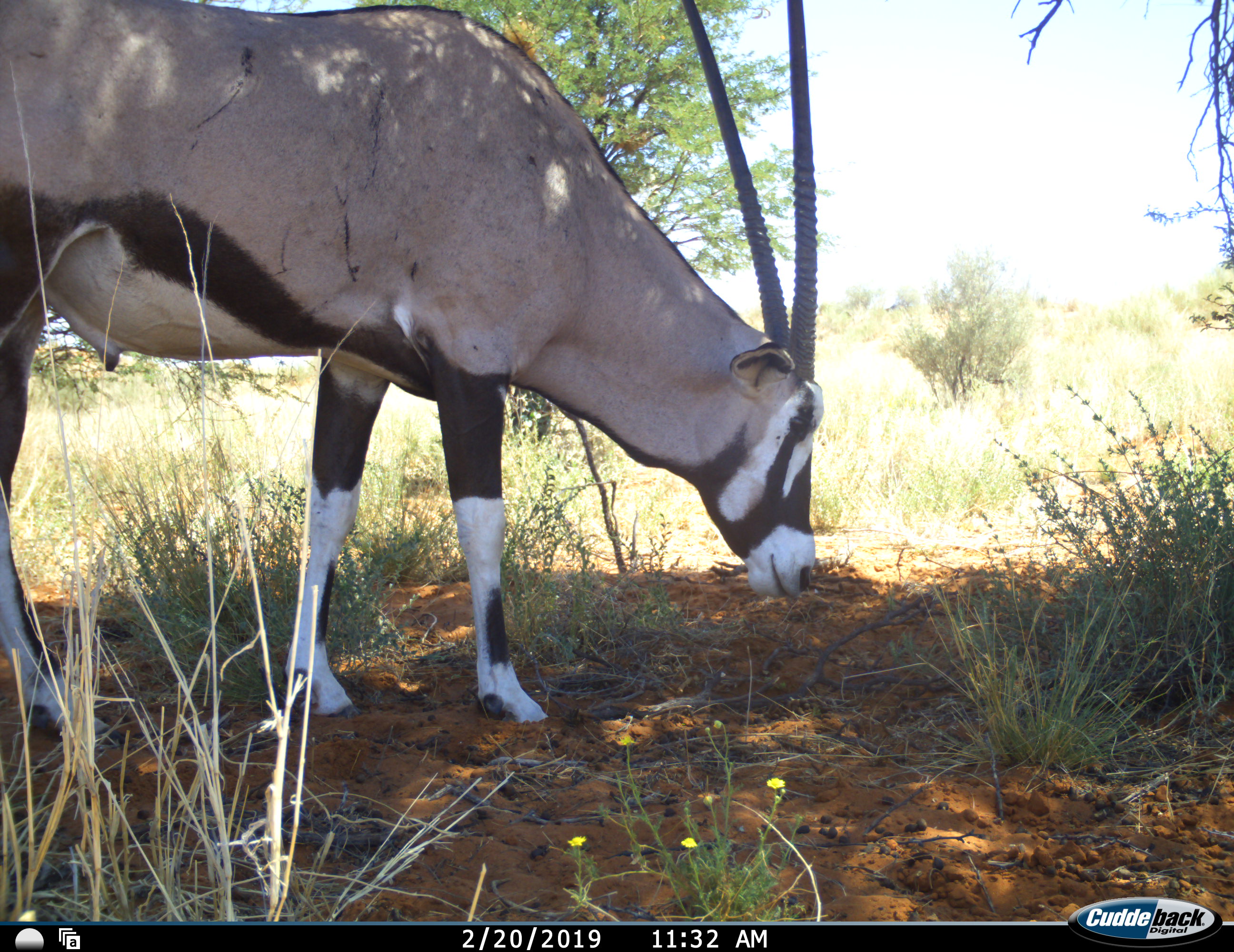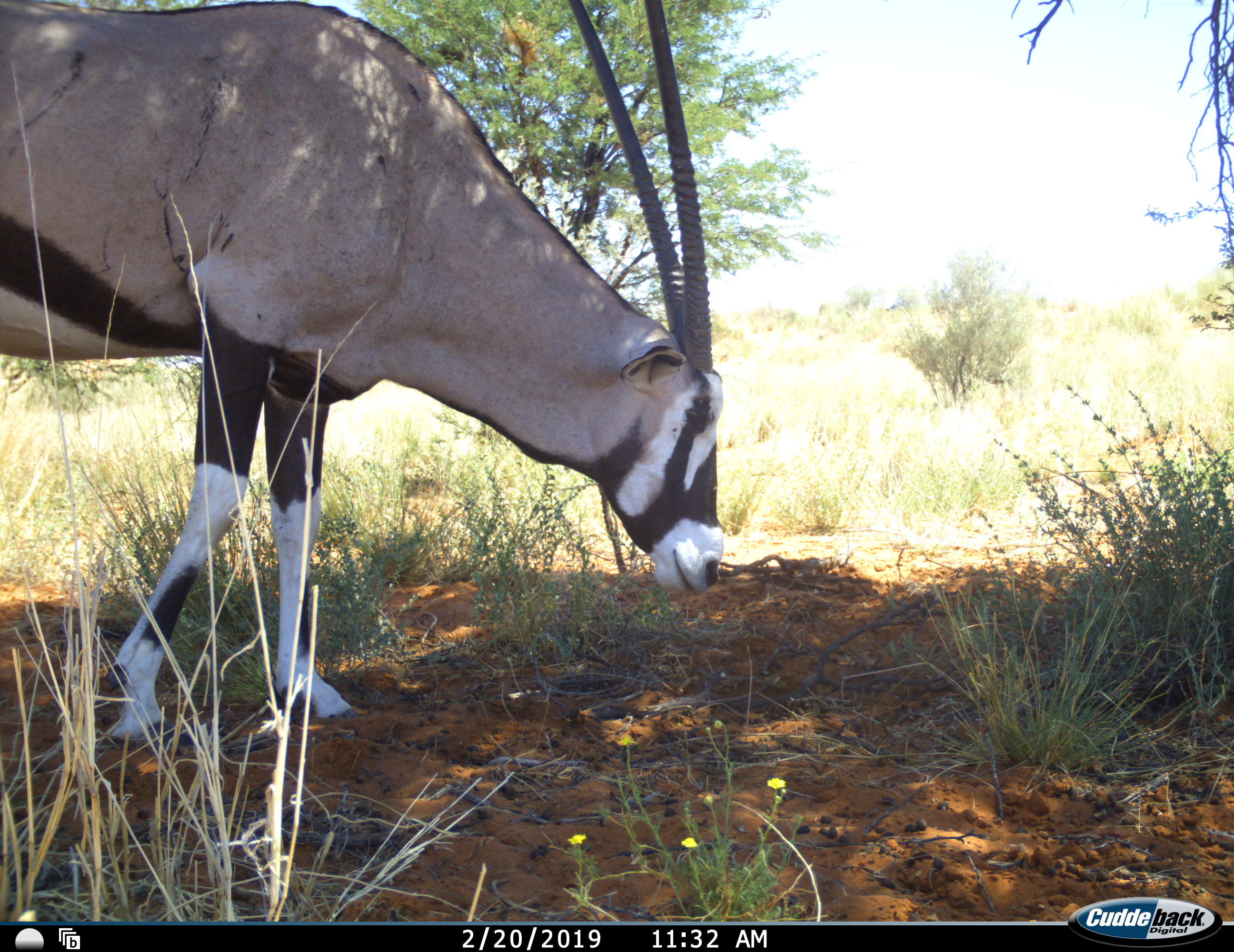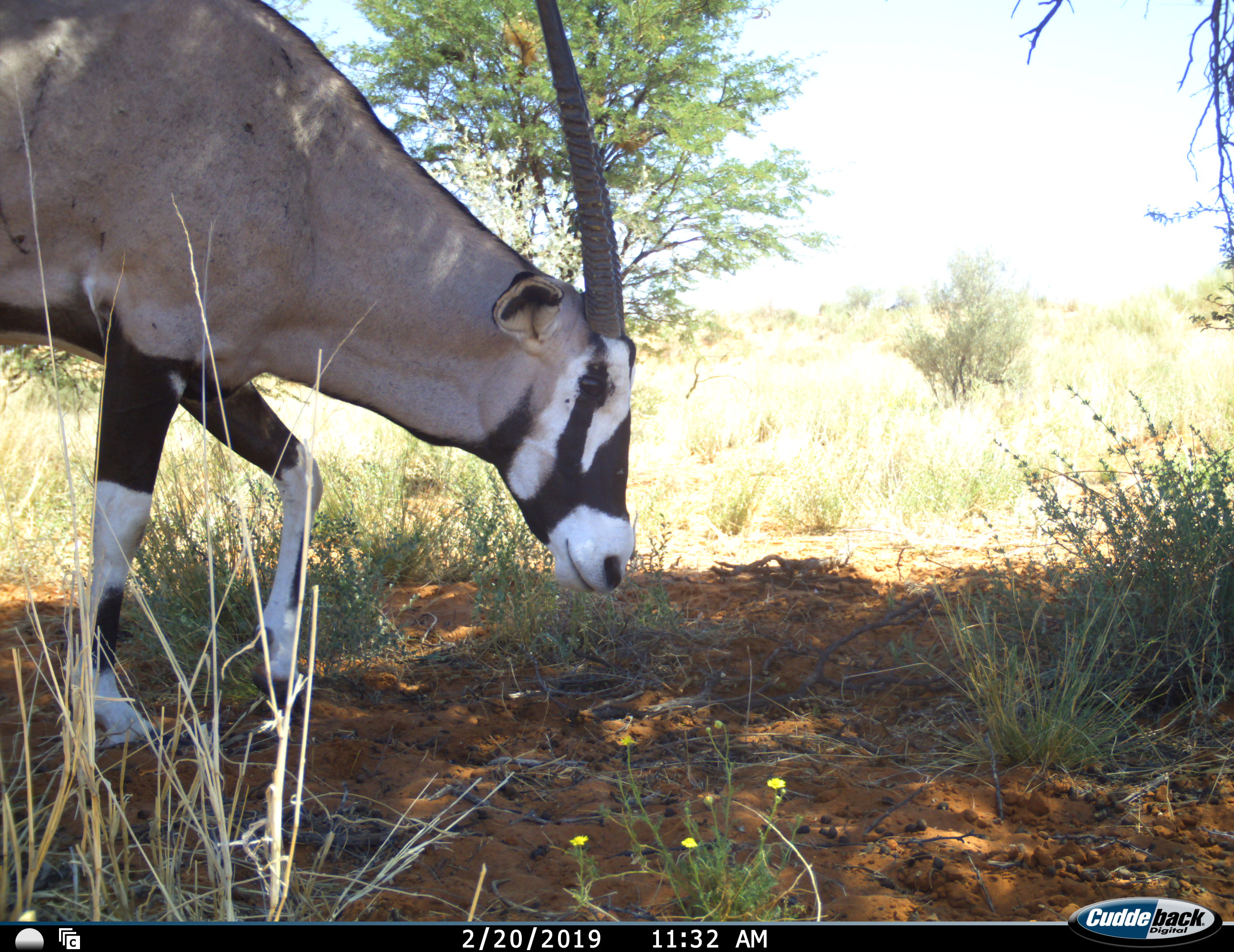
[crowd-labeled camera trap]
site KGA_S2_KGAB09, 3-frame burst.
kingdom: Animalia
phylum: Chordata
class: Mammalia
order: Artiodactyla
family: Bovidae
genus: Oryx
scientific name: Oryx gazella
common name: gemsbok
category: oryx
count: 1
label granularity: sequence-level